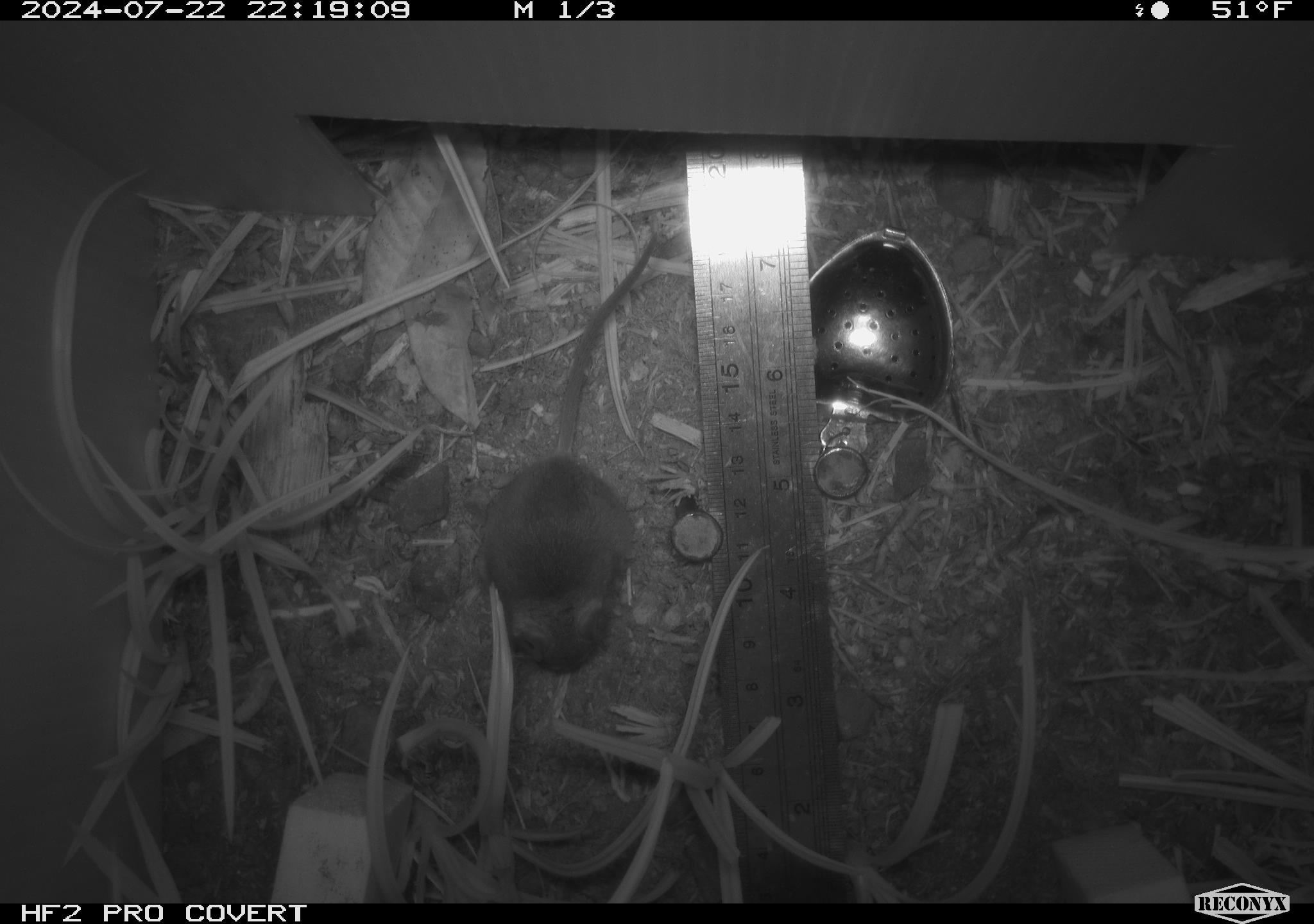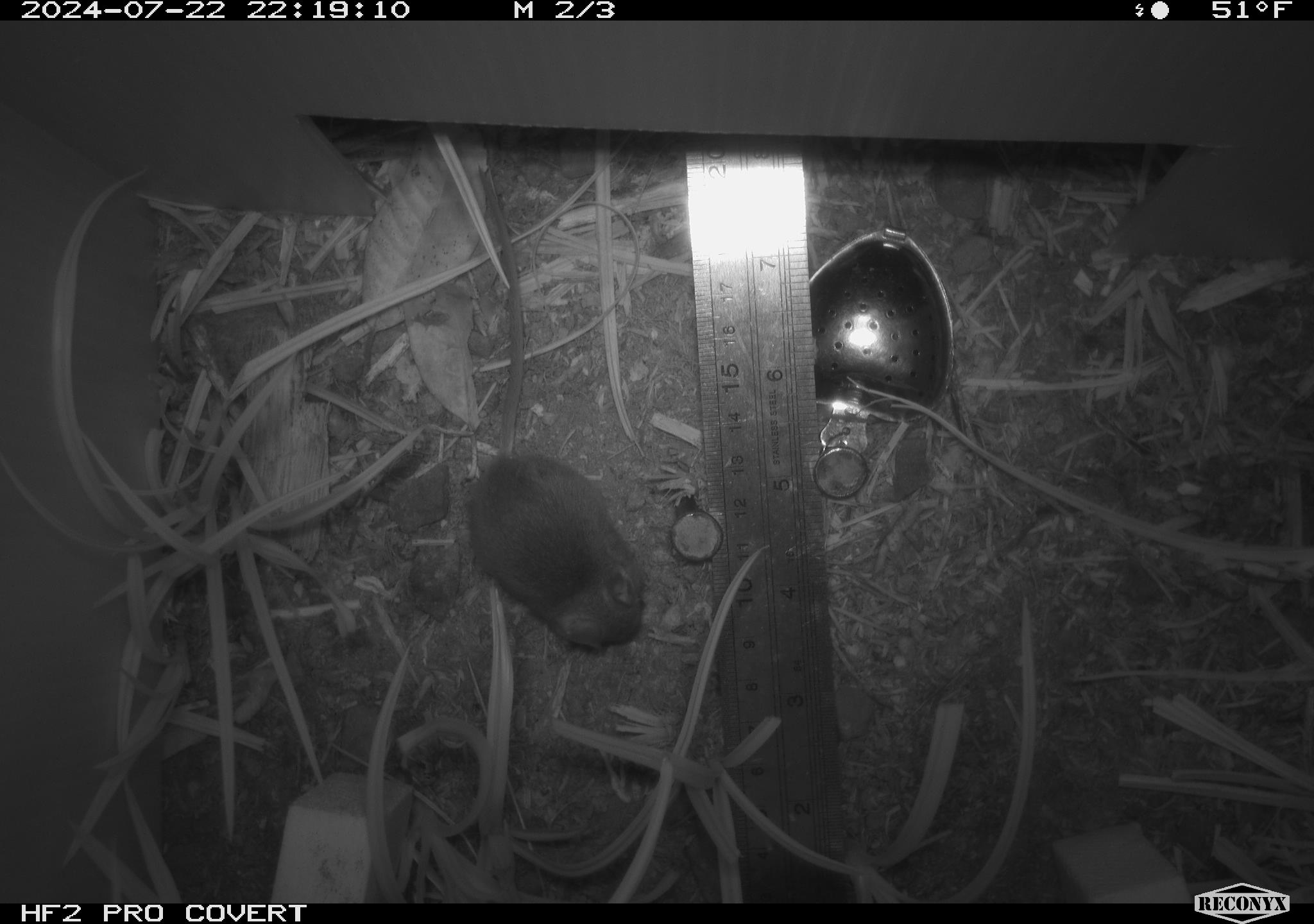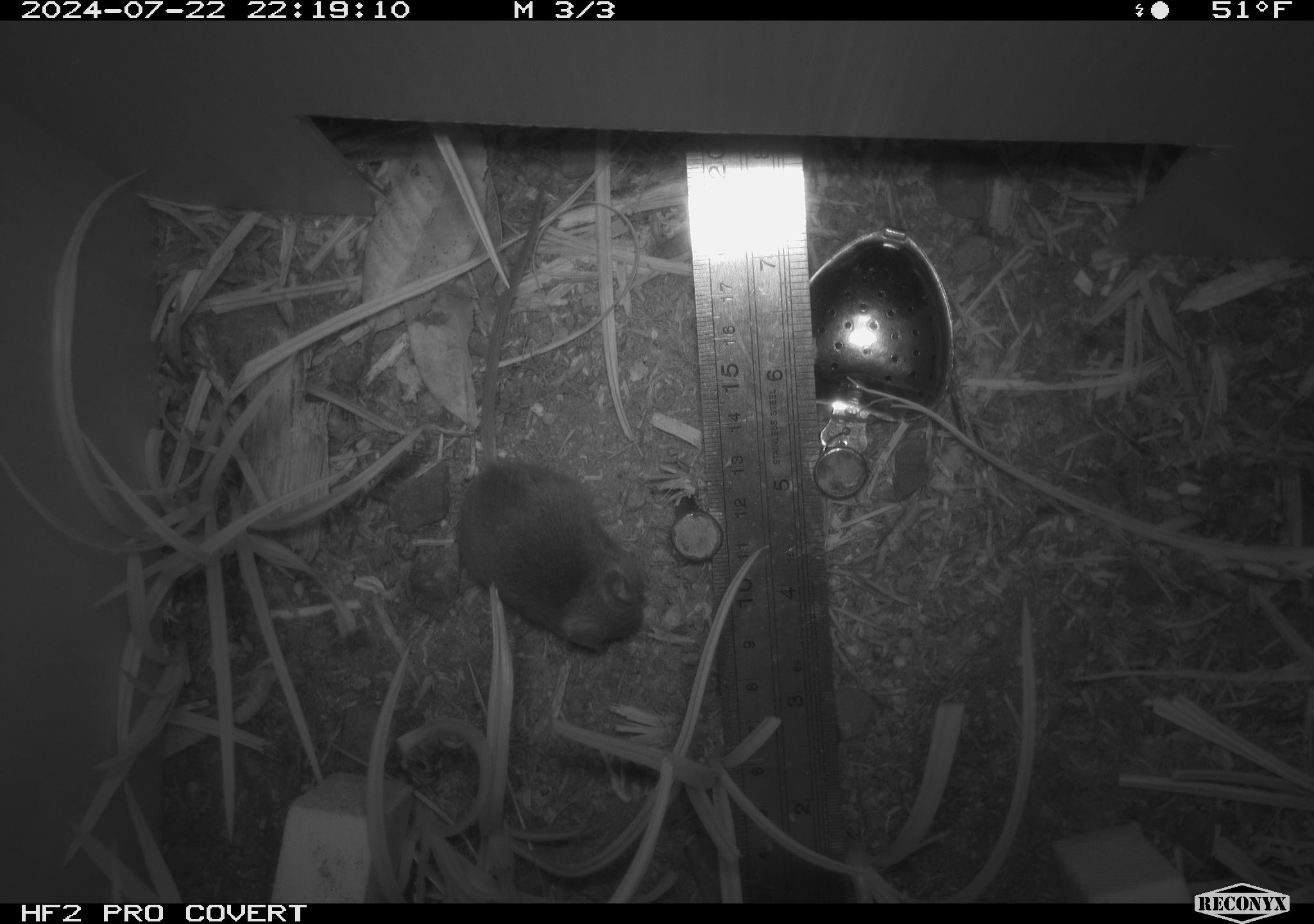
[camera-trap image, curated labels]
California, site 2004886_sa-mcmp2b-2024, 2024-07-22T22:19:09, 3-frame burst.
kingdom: Animalia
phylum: Chordata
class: Mammalia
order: Rodentia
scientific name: Rodentia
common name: mouse species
Mouse species (Rodentia).